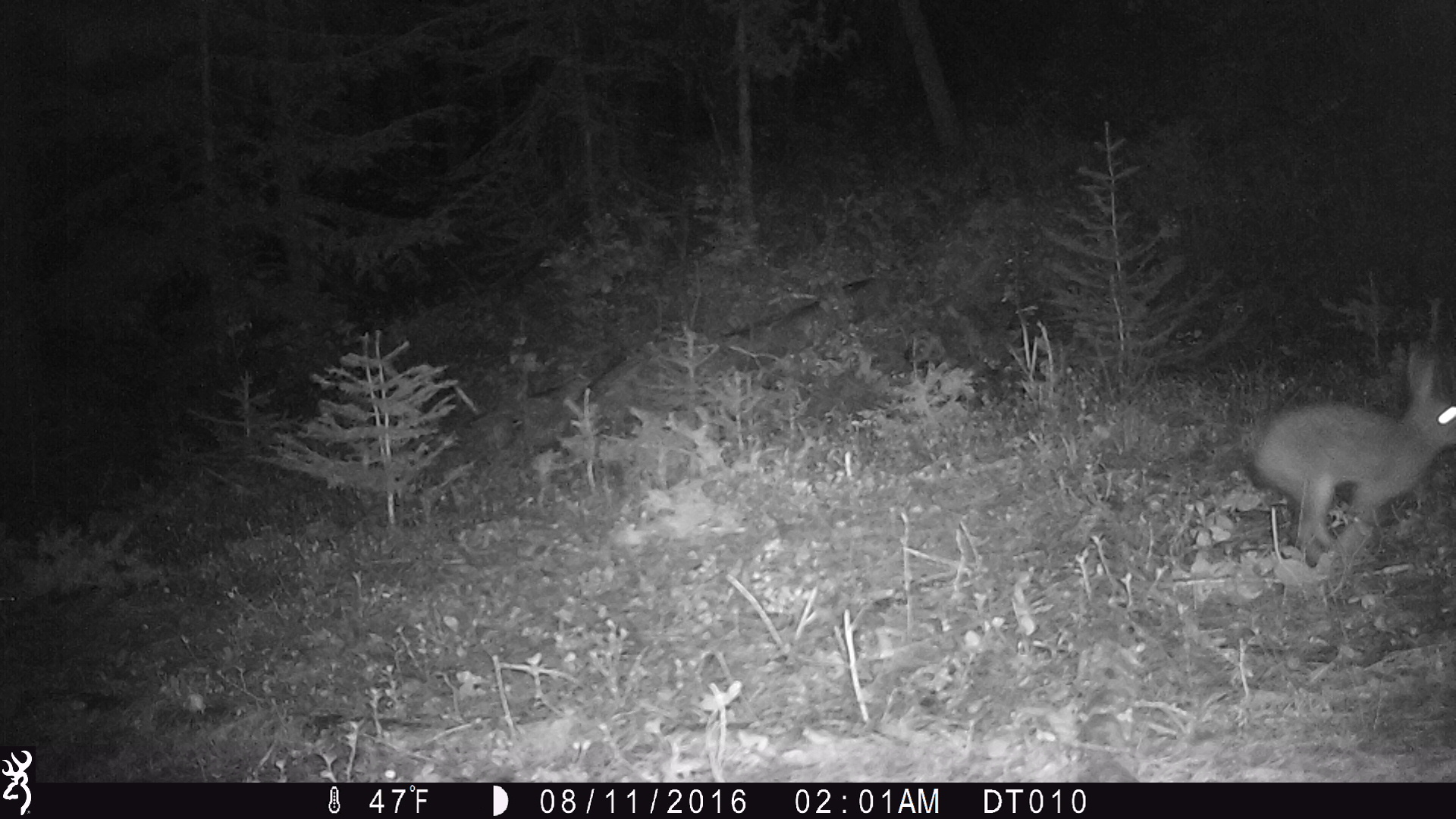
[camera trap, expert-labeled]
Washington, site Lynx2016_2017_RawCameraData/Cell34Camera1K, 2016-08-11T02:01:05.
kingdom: Animalia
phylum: Chordata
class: Mammalia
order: Lagomorpha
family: Leporidae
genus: Lepus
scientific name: Lepus americanus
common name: snowshoe hare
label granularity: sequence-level